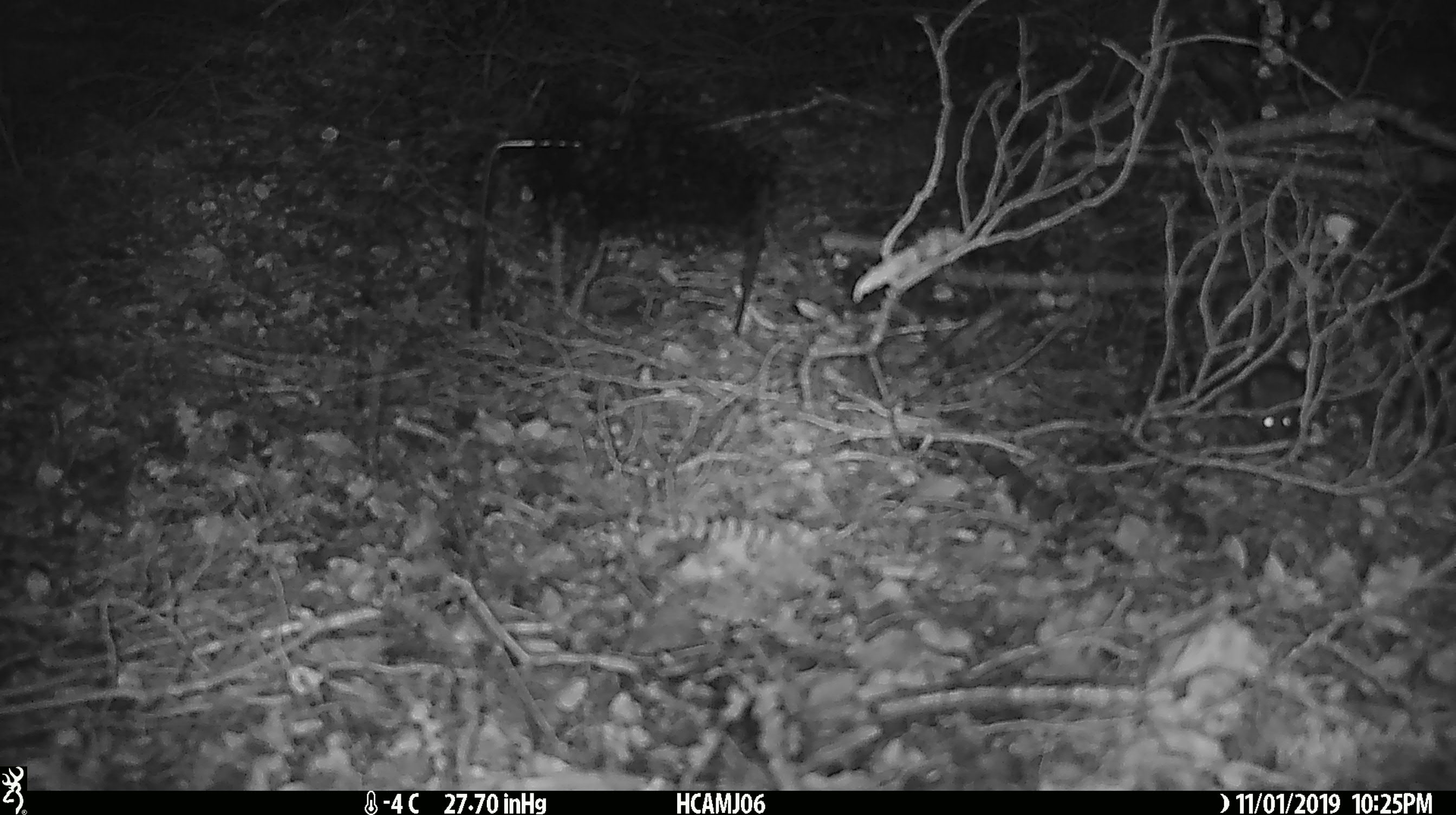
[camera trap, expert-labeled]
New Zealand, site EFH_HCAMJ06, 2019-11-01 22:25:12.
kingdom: Animalia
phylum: Chordata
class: Mammalia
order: Rodentia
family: Muridae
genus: Mus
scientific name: Mus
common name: mouse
Mouse (Mus).